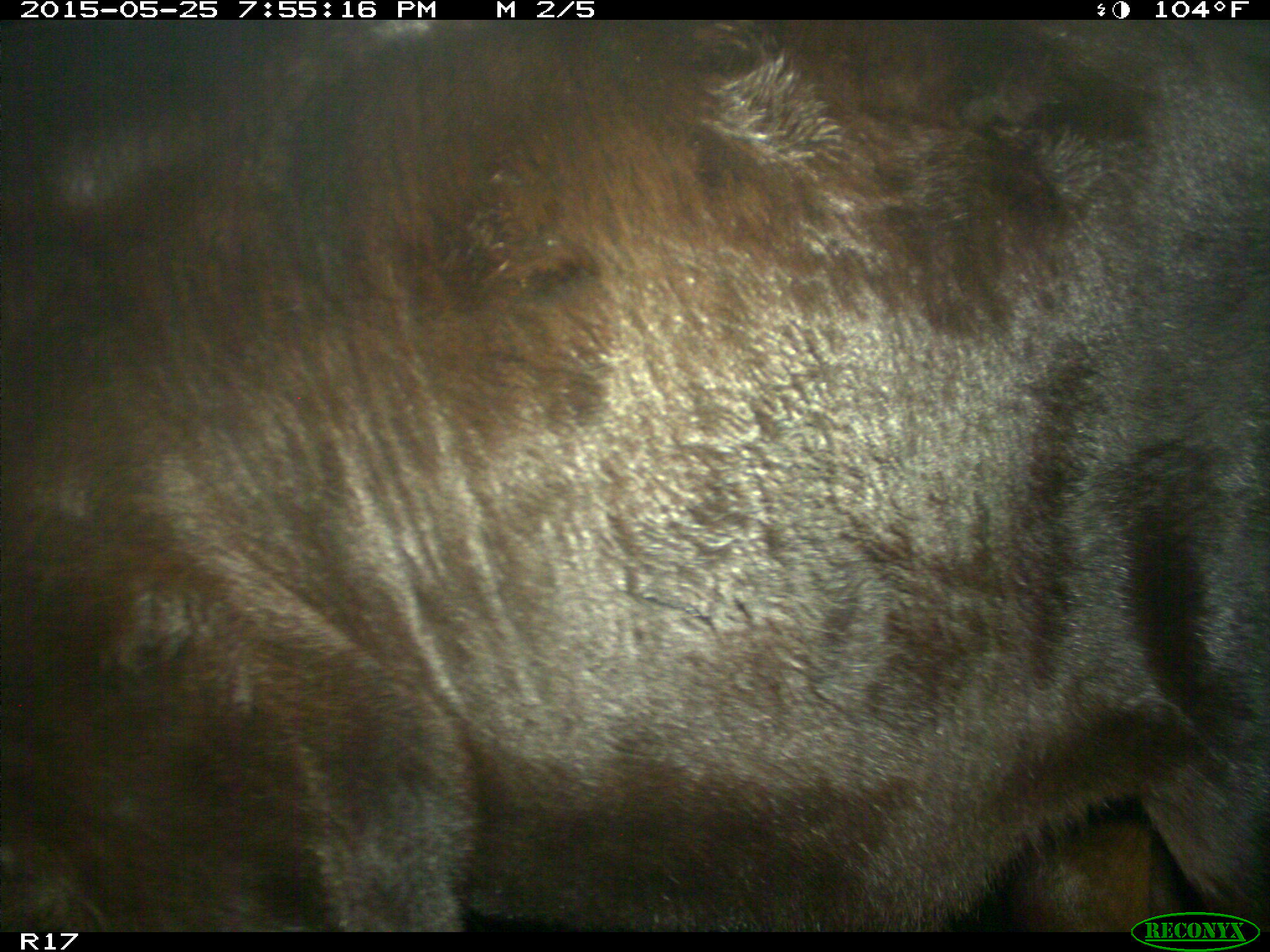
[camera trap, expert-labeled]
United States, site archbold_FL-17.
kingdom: Animalia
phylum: Chordata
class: Mammalia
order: Artiodactyla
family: Bovidae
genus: Bos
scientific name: Bos taurus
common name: domestic cow